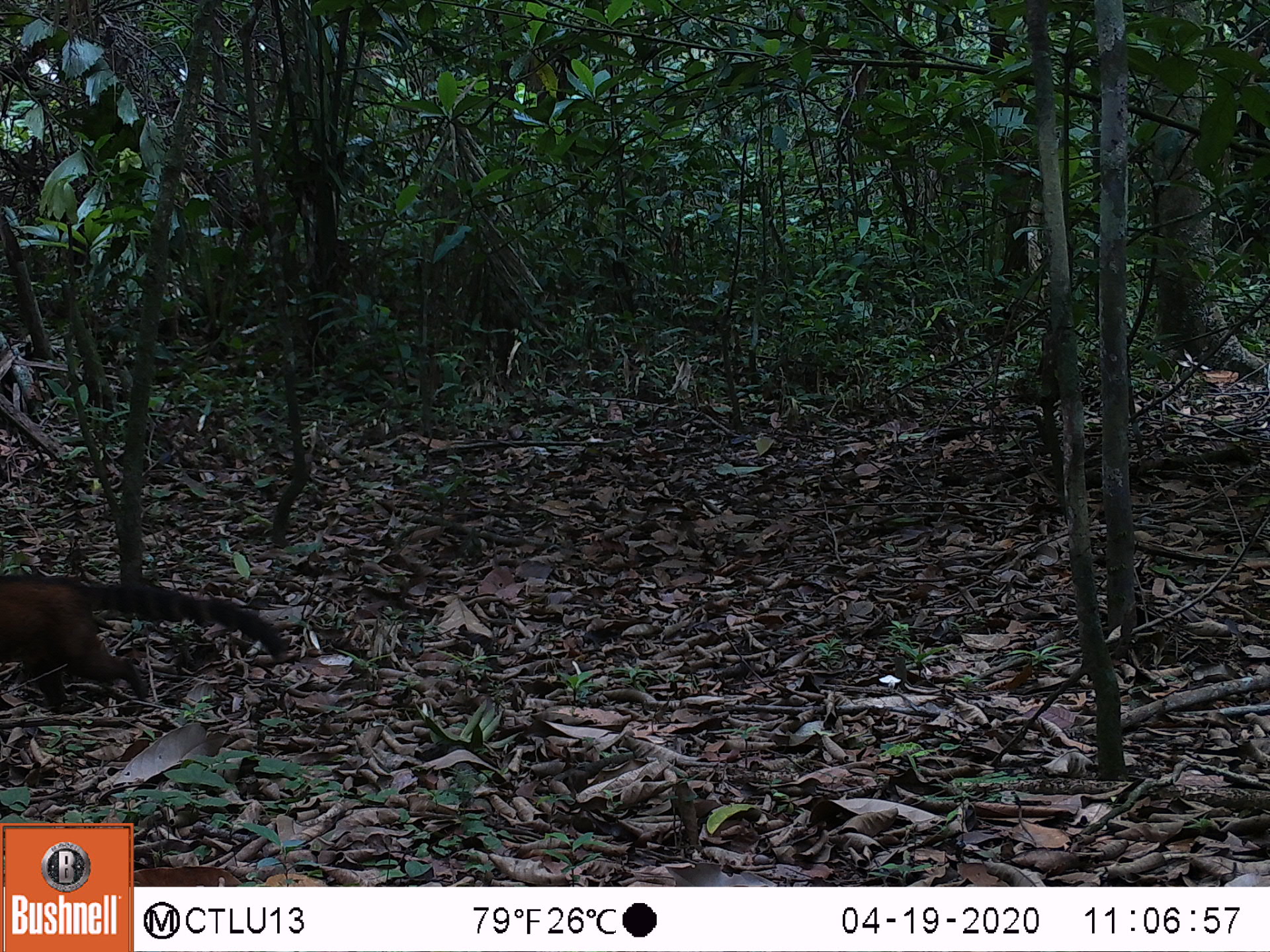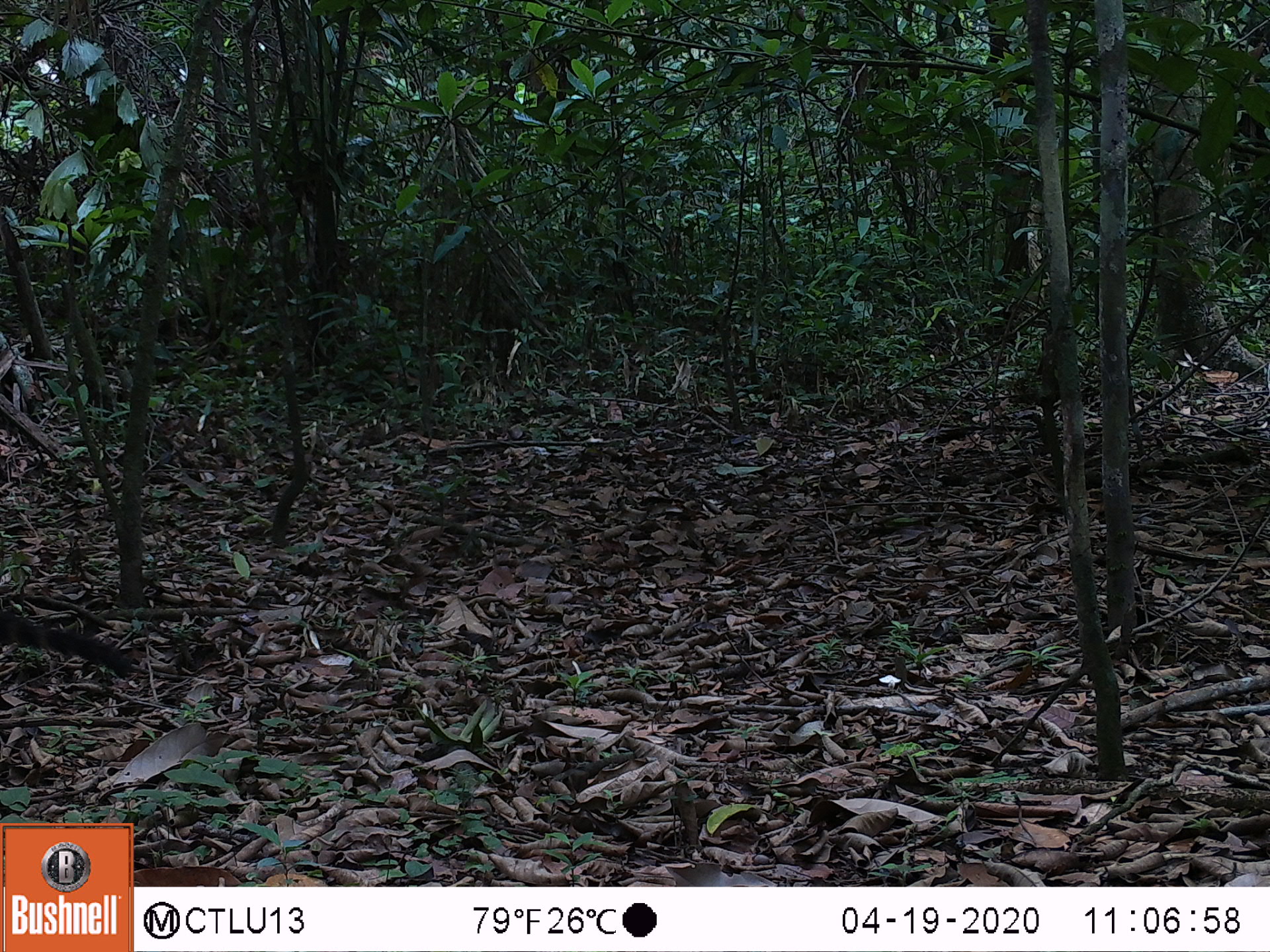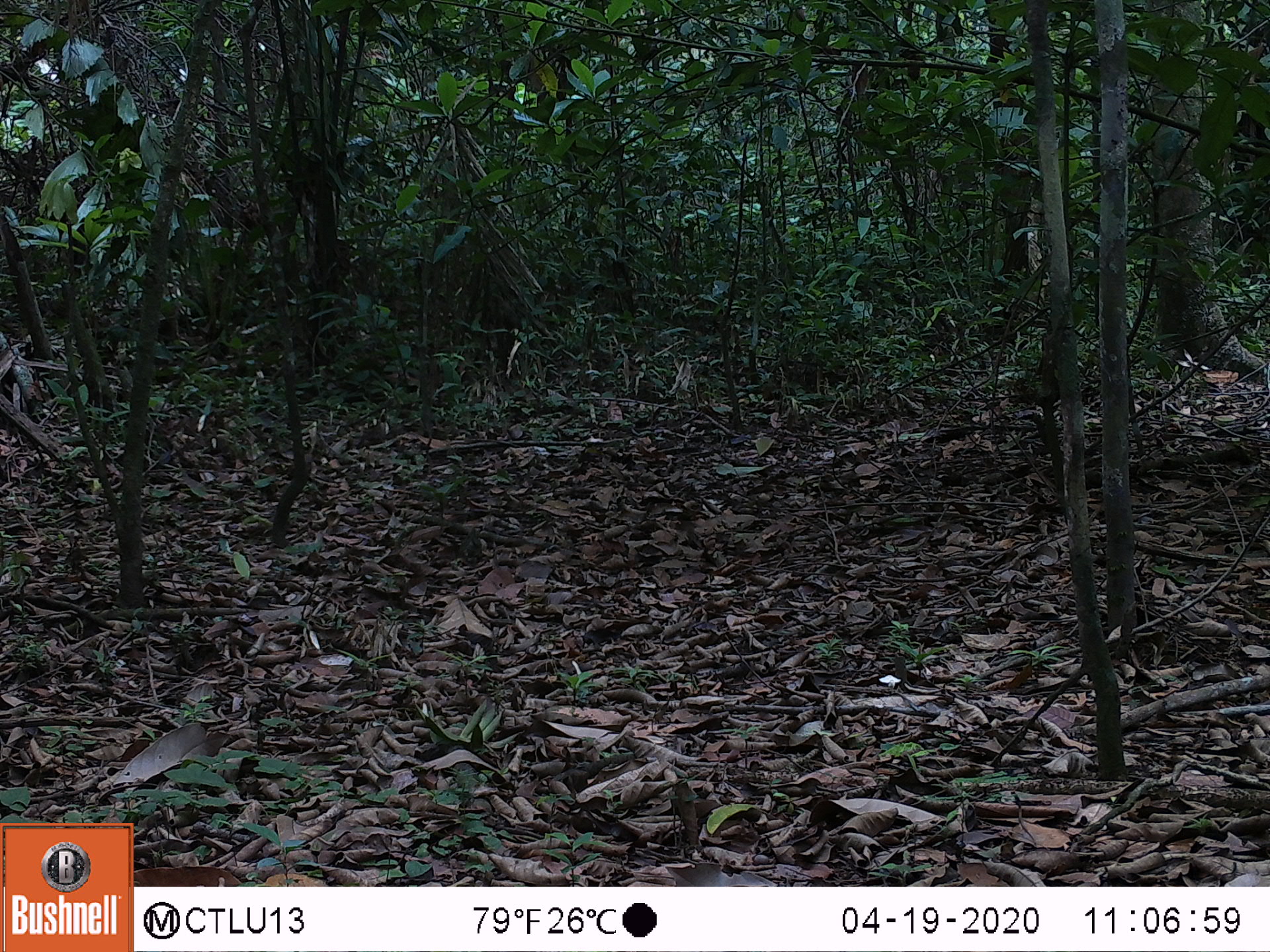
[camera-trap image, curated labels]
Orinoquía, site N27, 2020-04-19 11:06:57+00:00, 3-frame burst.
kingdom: Animalia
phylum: Chordata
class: Mammalia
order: Carnivora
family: Procyonidae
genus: Nasua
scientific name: Nasua nasua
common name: south american coati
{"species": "south american coati (Nasua nasua)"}